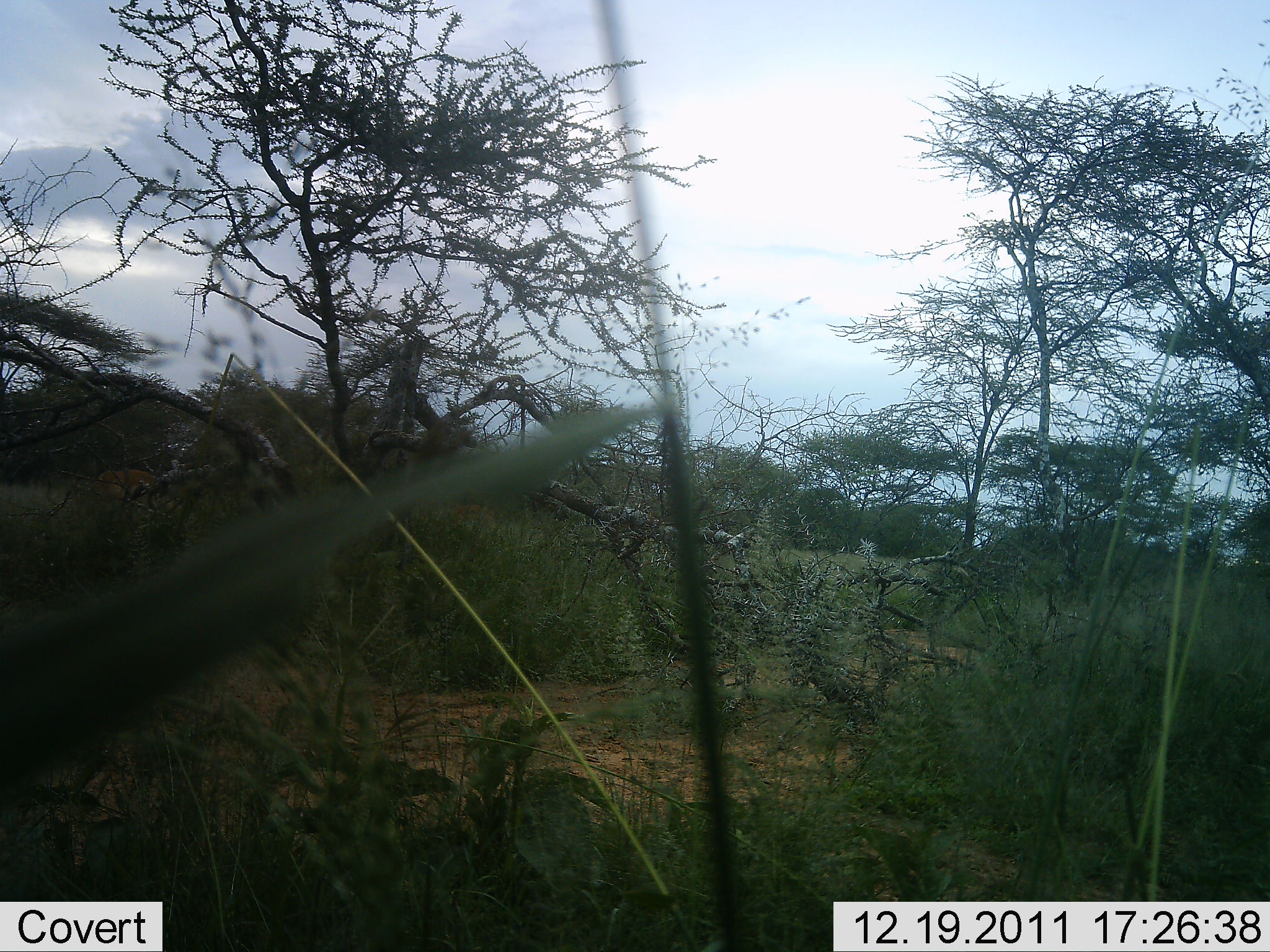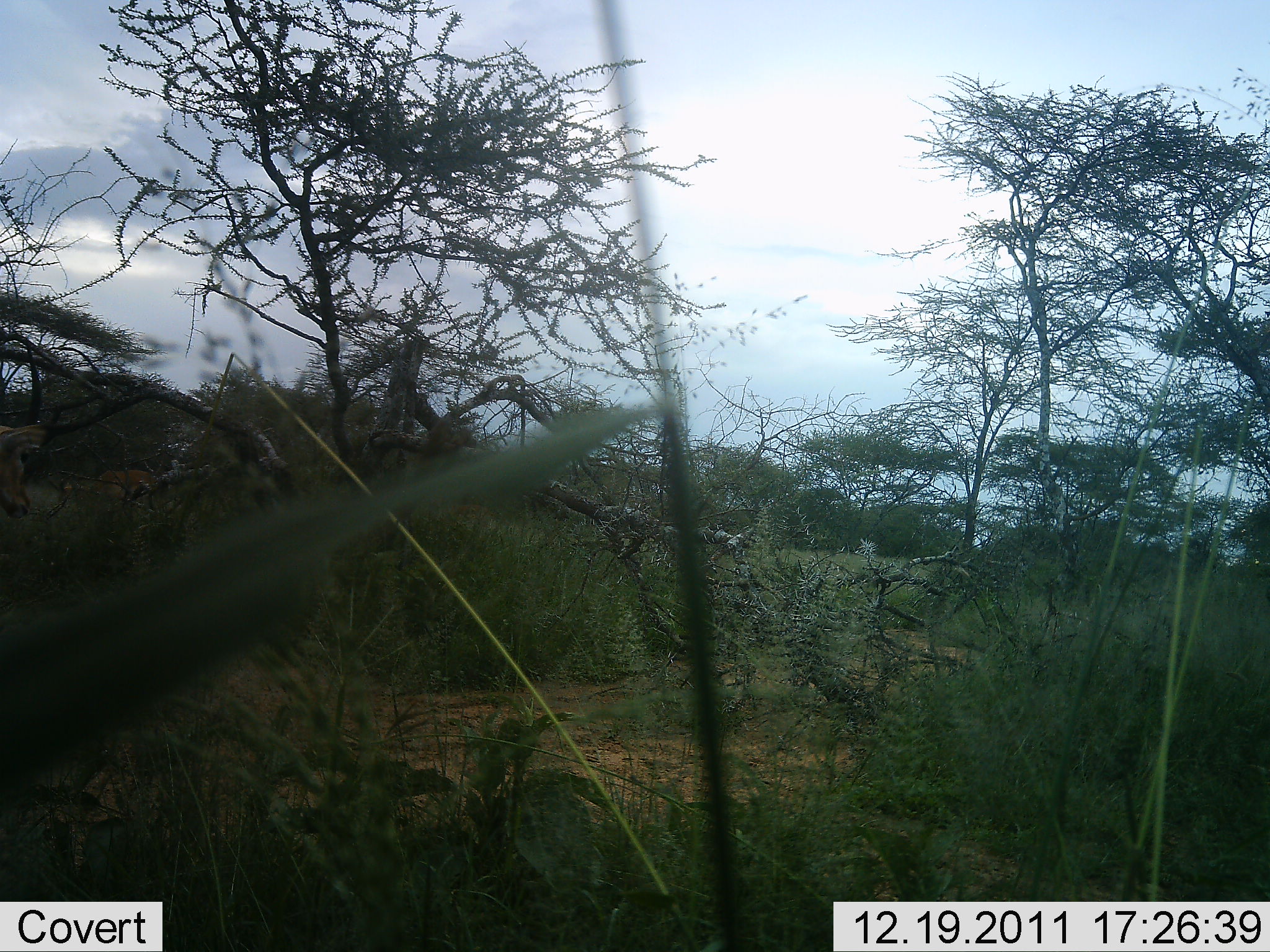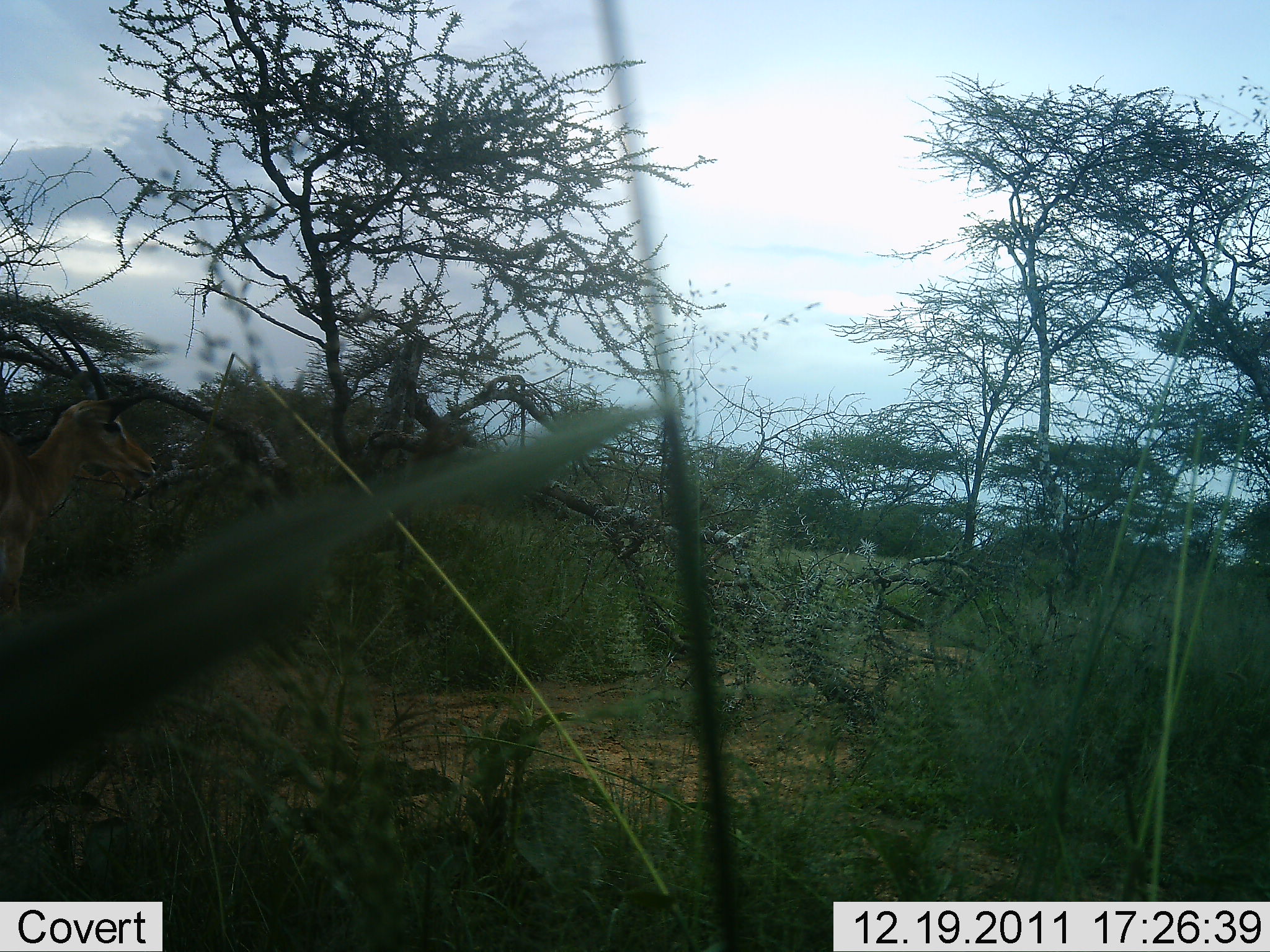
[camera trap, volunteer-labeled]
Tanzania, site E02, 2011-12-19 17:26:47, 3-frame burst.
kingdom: Animalia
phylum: Chordata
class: Mammalia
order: Artiodactyla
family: Bovidae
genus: Nanger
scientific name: Nanger granti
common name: grant's gazelle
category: gazellegrants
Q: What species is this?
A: Gazellegrants (grant's gazelle) (Nanger granti).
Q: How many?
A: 1.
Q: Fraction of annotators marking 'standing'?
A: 64%.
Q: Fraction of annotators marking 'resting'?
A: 0%.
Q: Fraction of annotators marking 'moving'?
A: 64%.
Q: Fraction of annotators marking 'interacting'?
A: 0%.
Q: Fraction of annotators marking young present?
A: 0%.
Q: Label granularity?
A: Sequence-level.